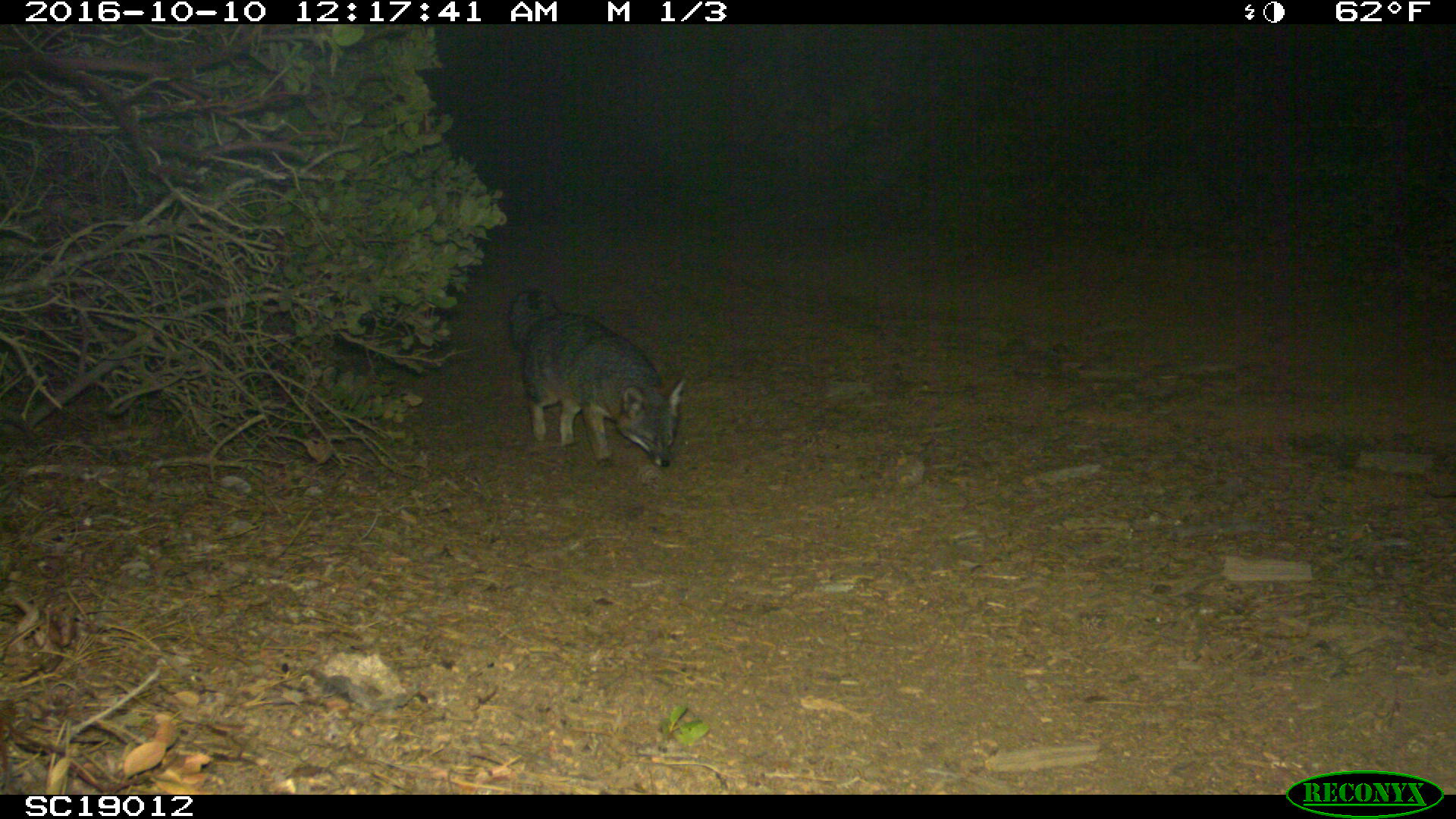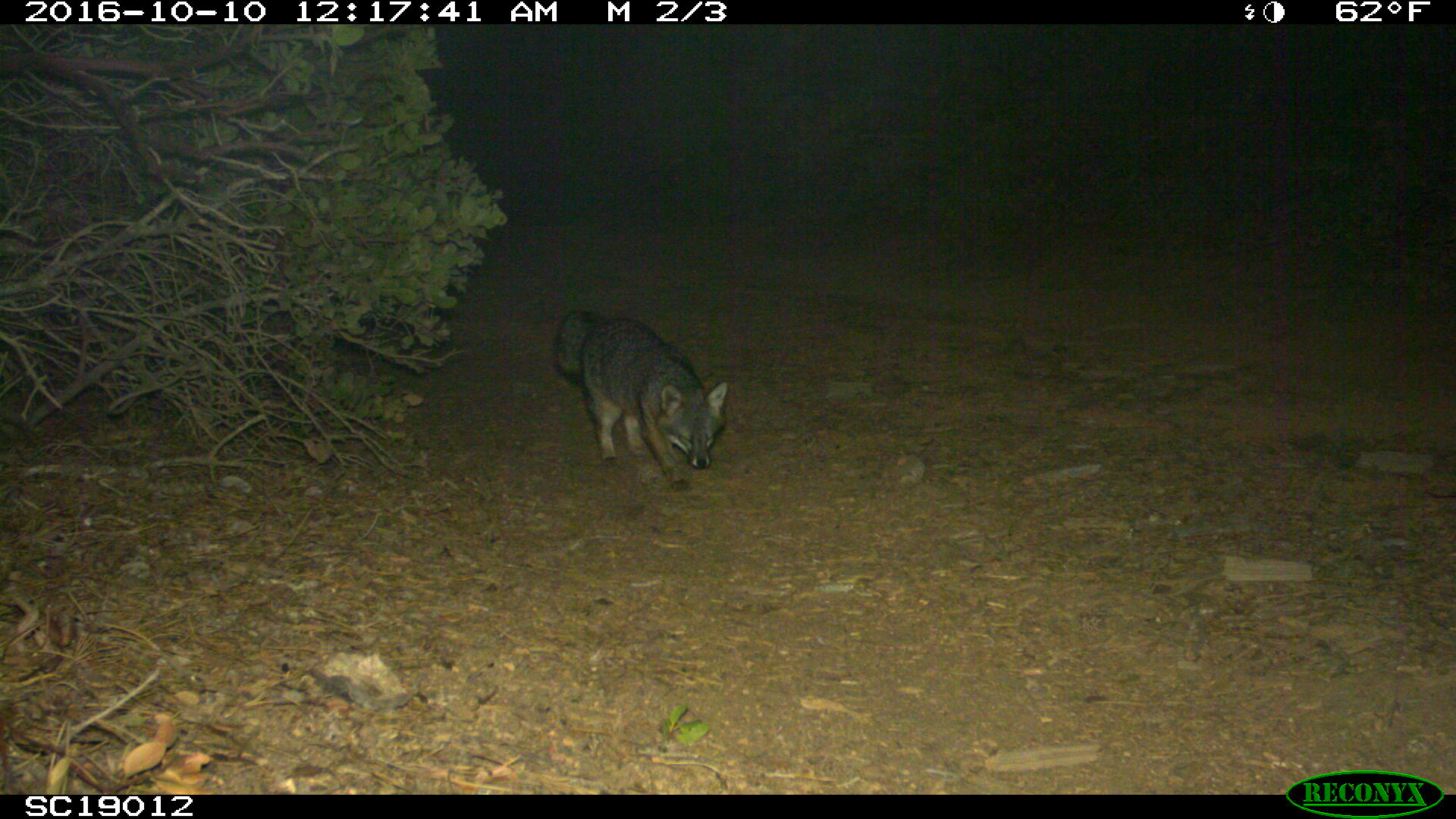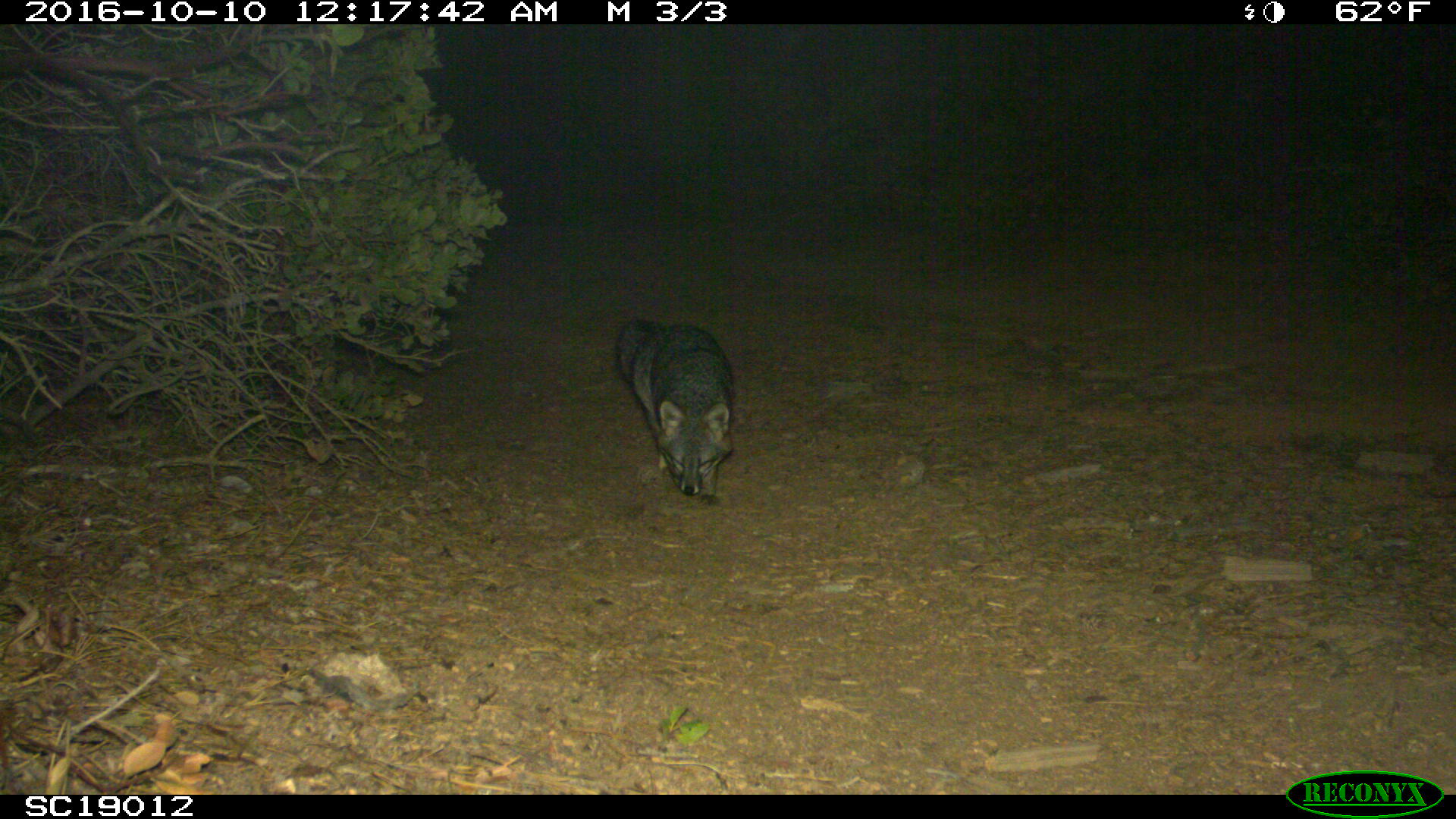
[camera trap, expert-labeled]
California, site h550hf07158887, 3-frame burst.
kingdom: Animalia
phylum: Chordata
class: Mammalia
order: Carnivora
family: Canidae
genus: Urocyon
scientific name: Urocyon littoralis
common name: island fox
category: fox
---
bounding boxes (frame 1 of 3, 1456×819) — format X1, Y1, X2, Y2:
fox: 507, 287, 689, 467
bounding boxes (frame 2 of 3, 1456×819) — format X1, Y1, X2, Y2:
fox: 554, 309, 728, 493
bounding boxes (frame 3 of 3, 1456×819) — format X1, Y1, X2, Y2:
fox: 615, 318, 733, 504